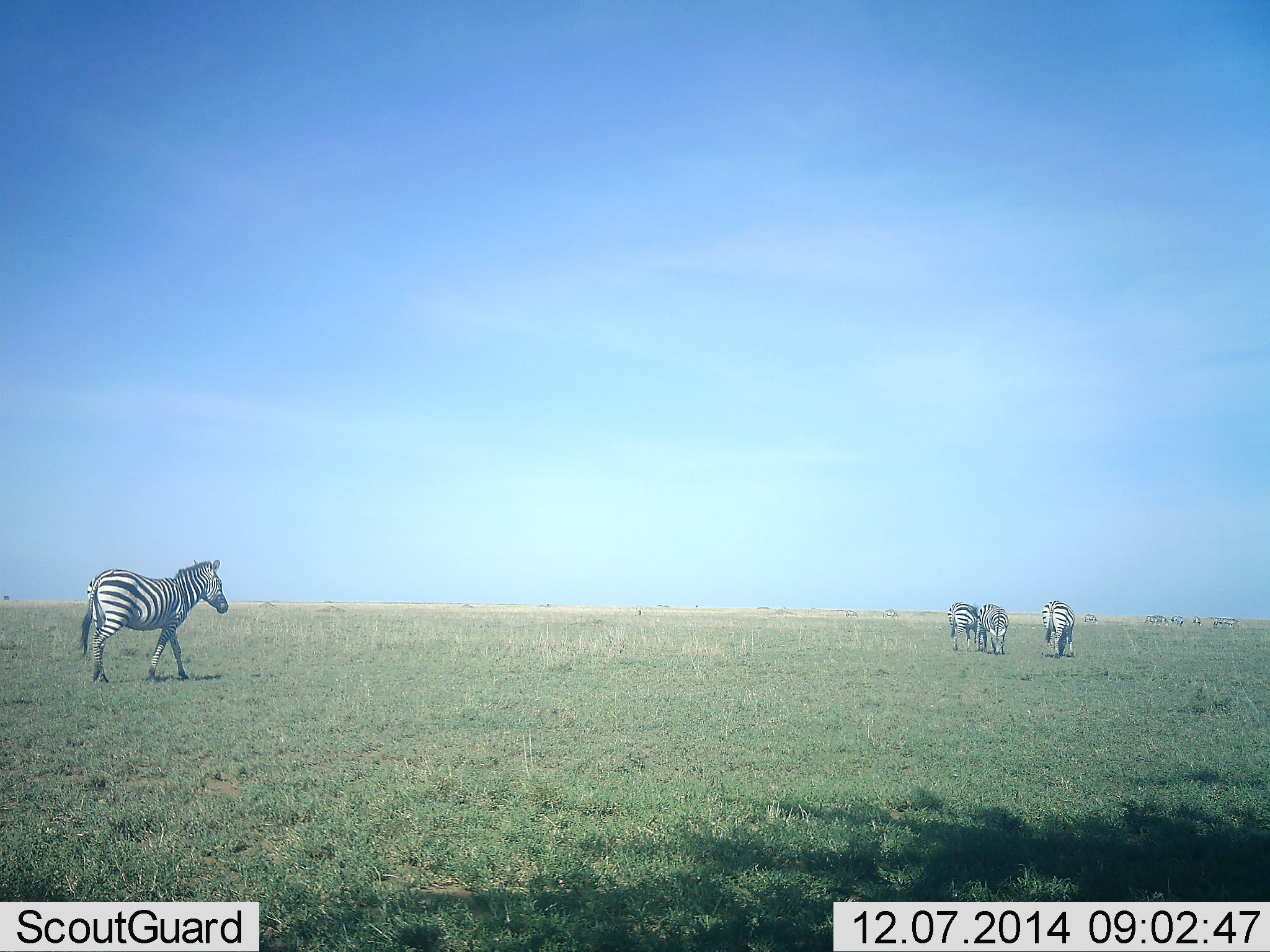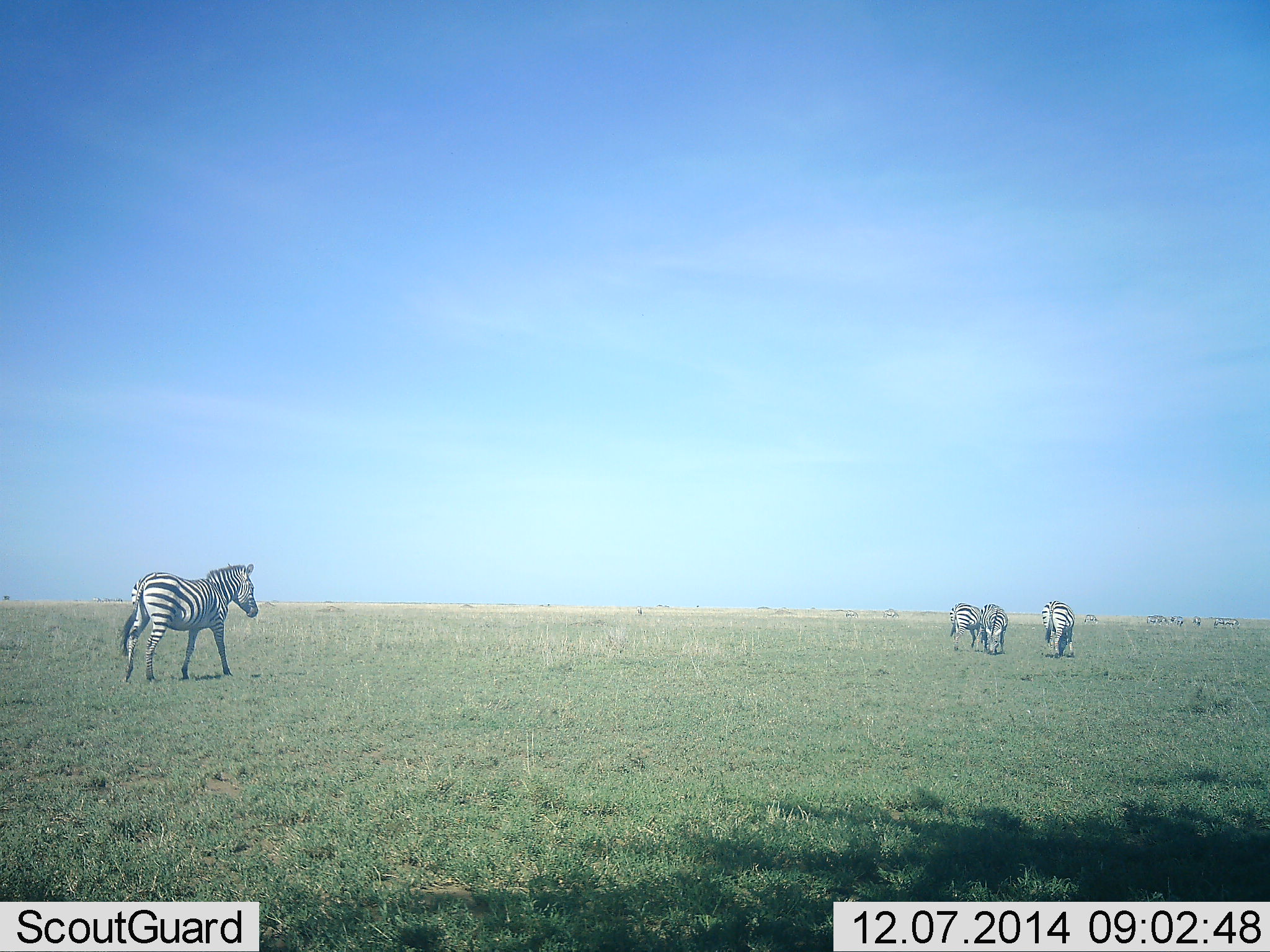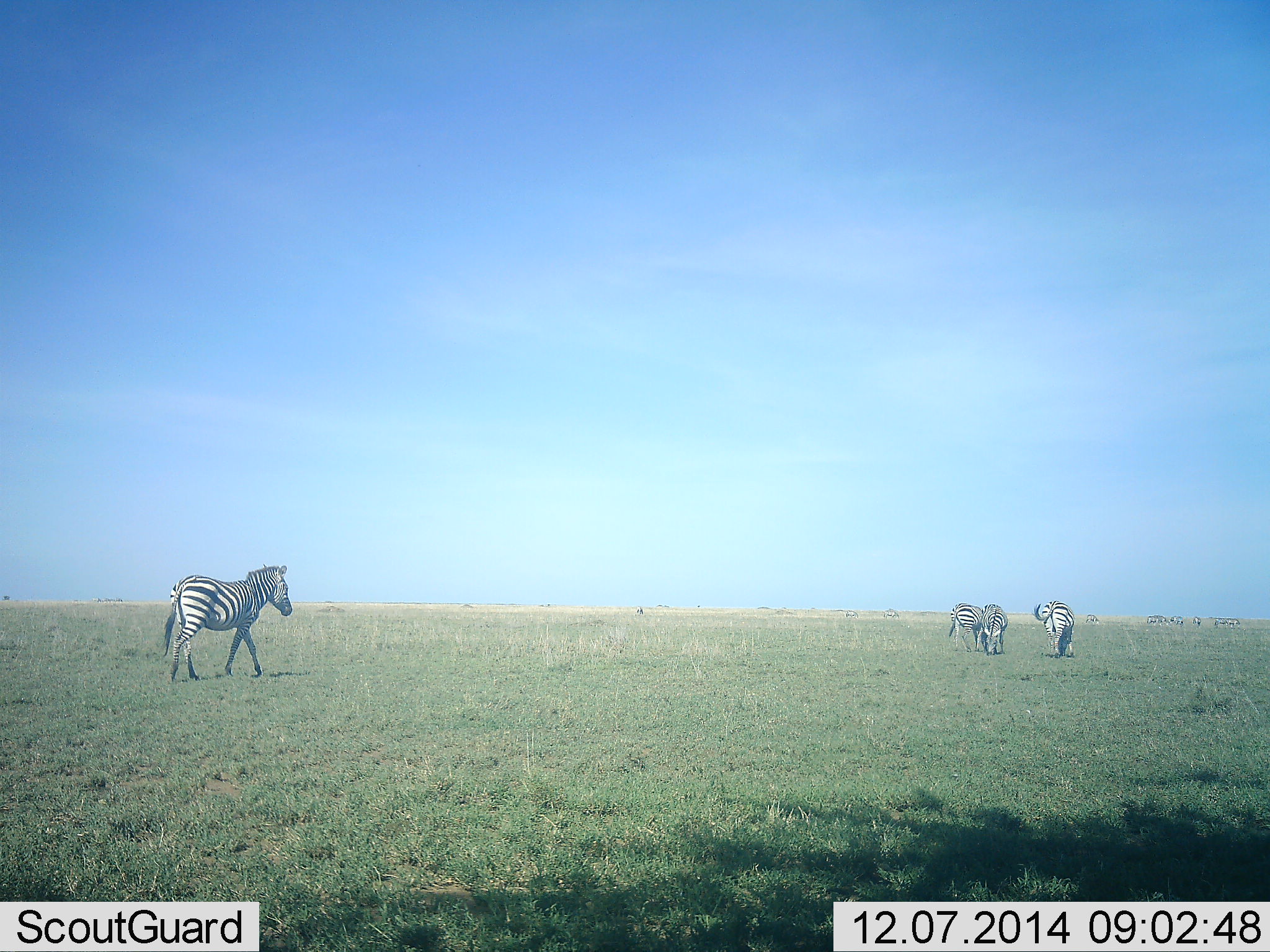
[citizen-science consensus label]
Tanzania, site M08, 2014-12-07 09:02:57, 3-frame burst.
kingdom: Animalia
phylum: Chordata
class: Mammalia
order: Perissodactyla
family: Equidae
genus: Equus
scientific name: Equus quagga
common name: plains zebra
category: zebra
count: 4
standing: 30%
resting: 0%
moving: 70%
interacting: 0%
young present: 0%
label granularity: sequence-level